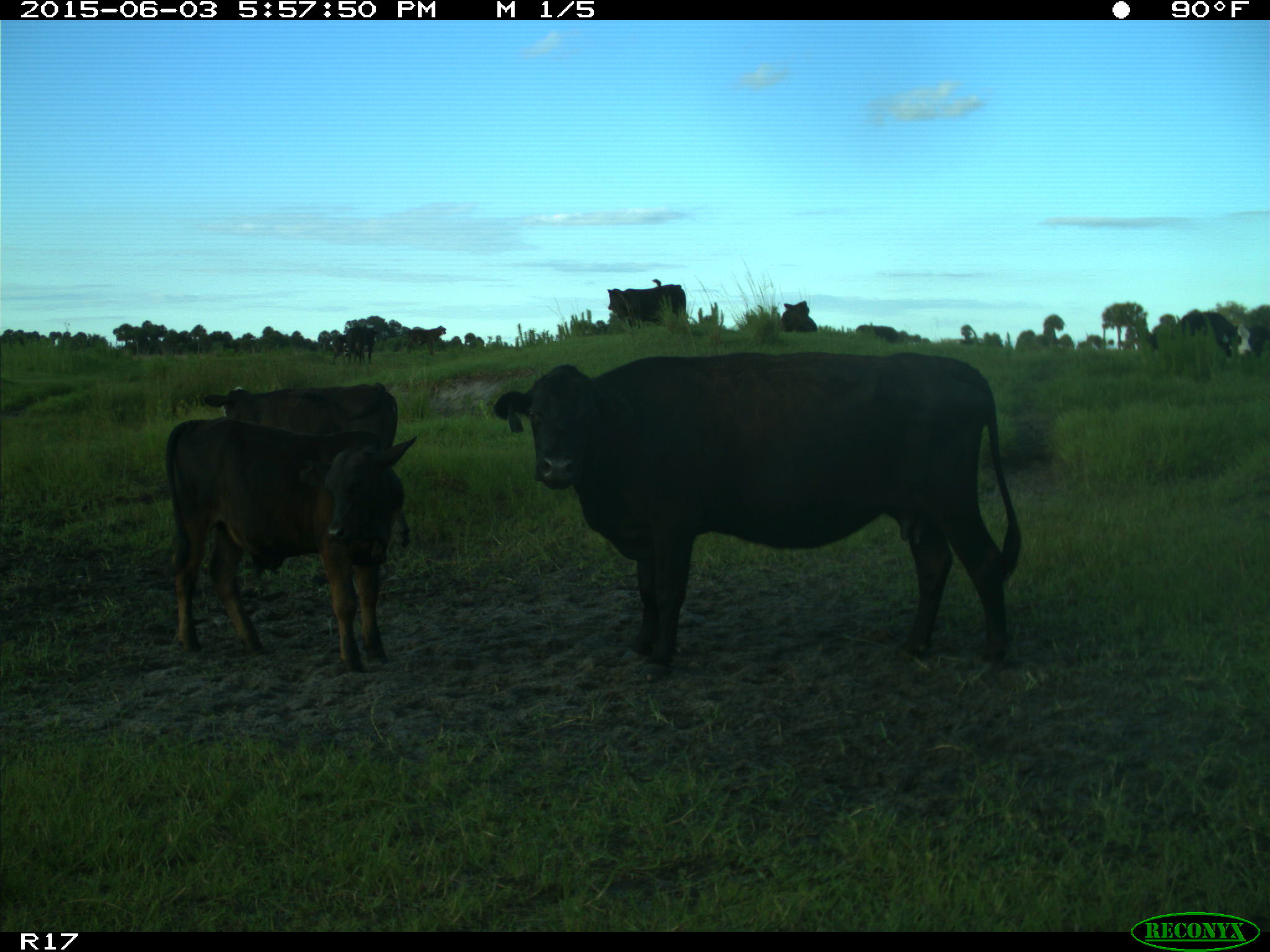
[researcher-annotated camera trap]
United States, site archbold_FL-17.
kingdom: Animalia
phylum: Chordata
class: Mammalia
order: Artiodactyla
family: Bovidae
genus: Bos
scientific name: Bos taurus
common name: domestic cow